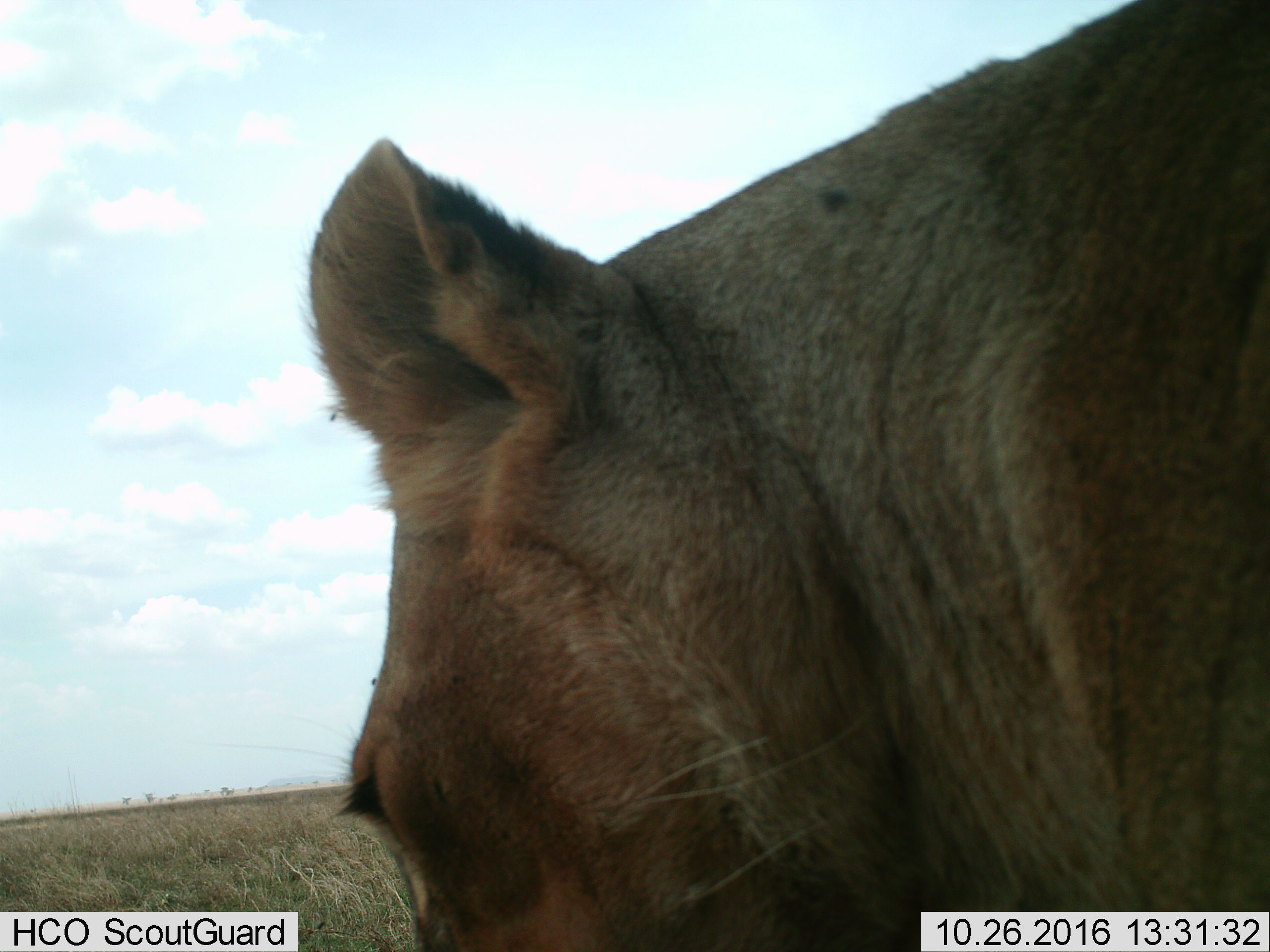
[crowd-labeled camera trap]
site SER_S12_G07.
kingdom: Animalia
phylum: Chordata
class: Mammalia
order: Carnivora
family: Felidae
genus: Panthera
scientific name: Panthera leo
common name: lion female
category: lionfemale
Lionfemale (lion female) (Panthera leo), count 1. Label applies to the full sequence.